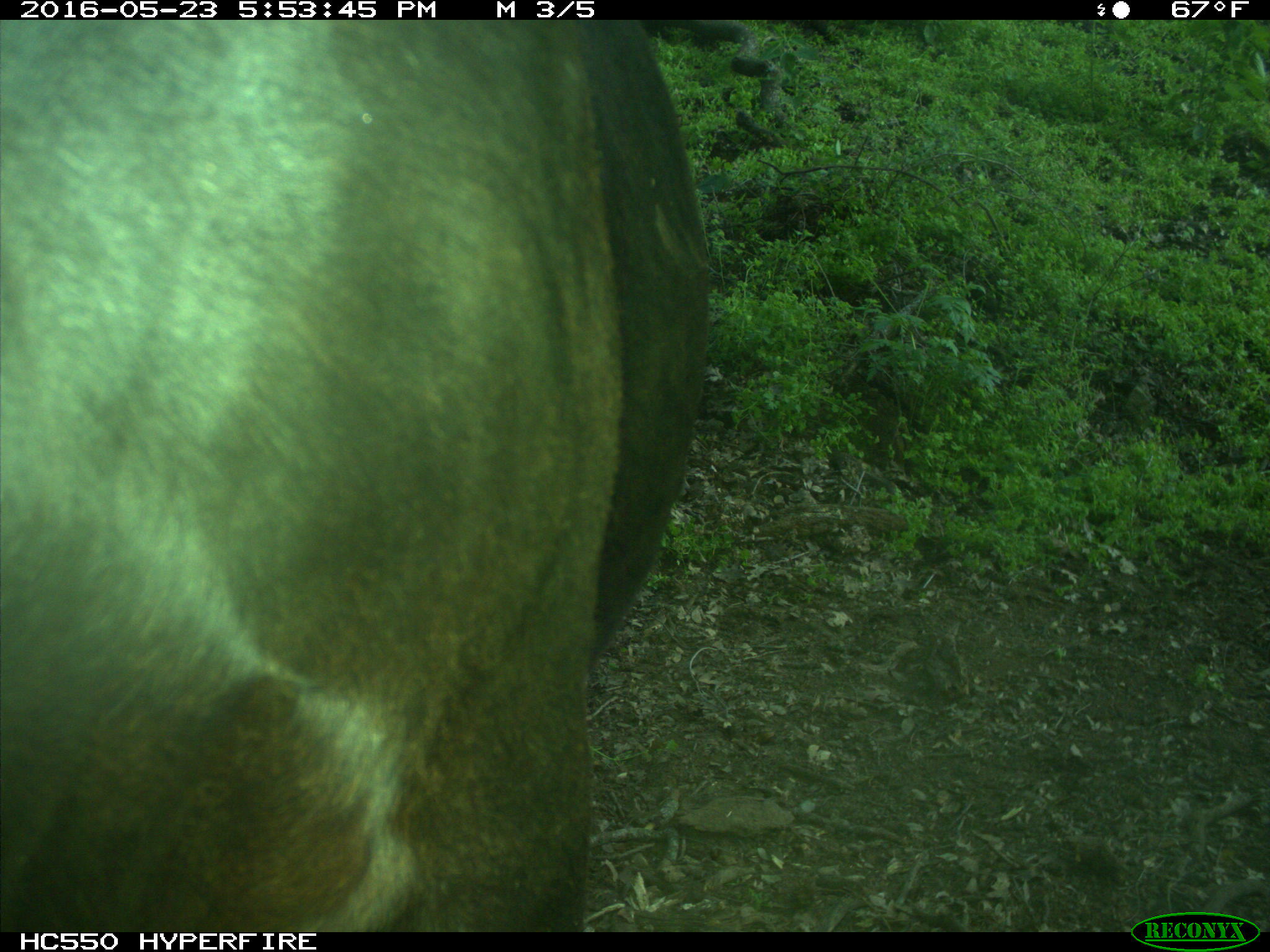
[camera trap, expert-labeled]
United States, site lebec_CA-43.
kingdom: Animalia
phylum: Chordata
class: Mammalia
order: Artiodactyla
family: Bovidae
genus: Bos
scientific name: Bos taurus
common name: domestic cow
Bos taurus (domestic cow).